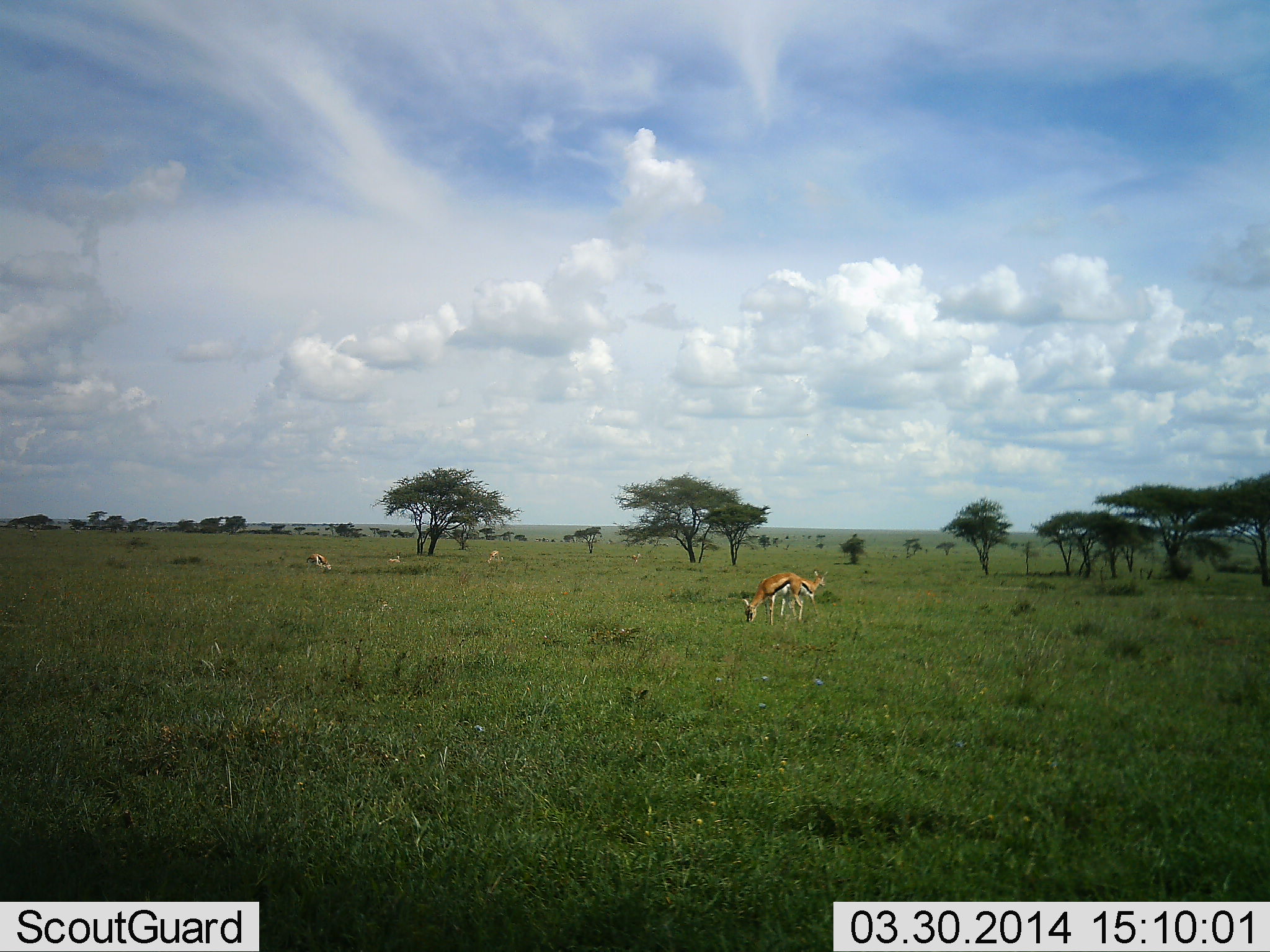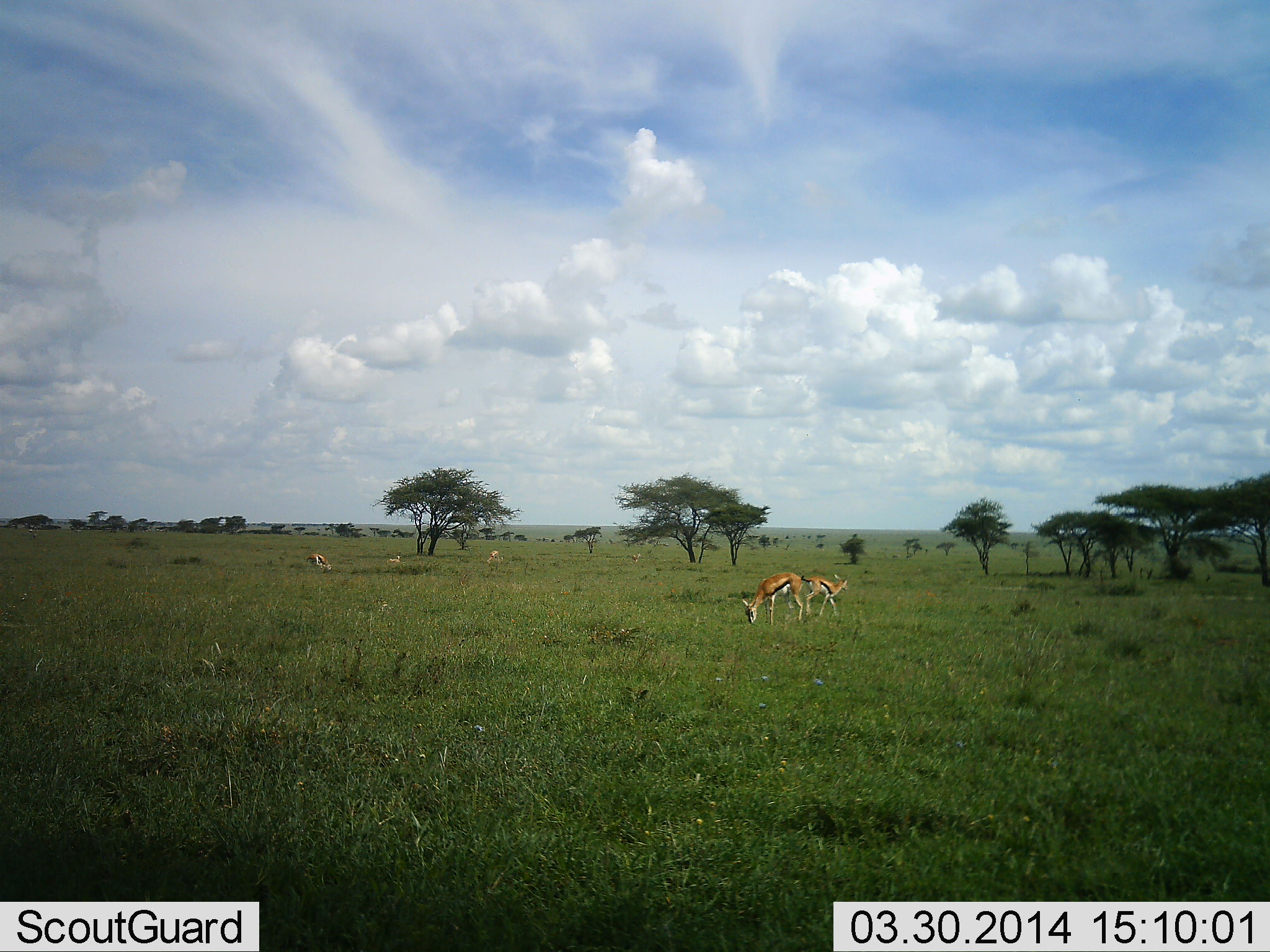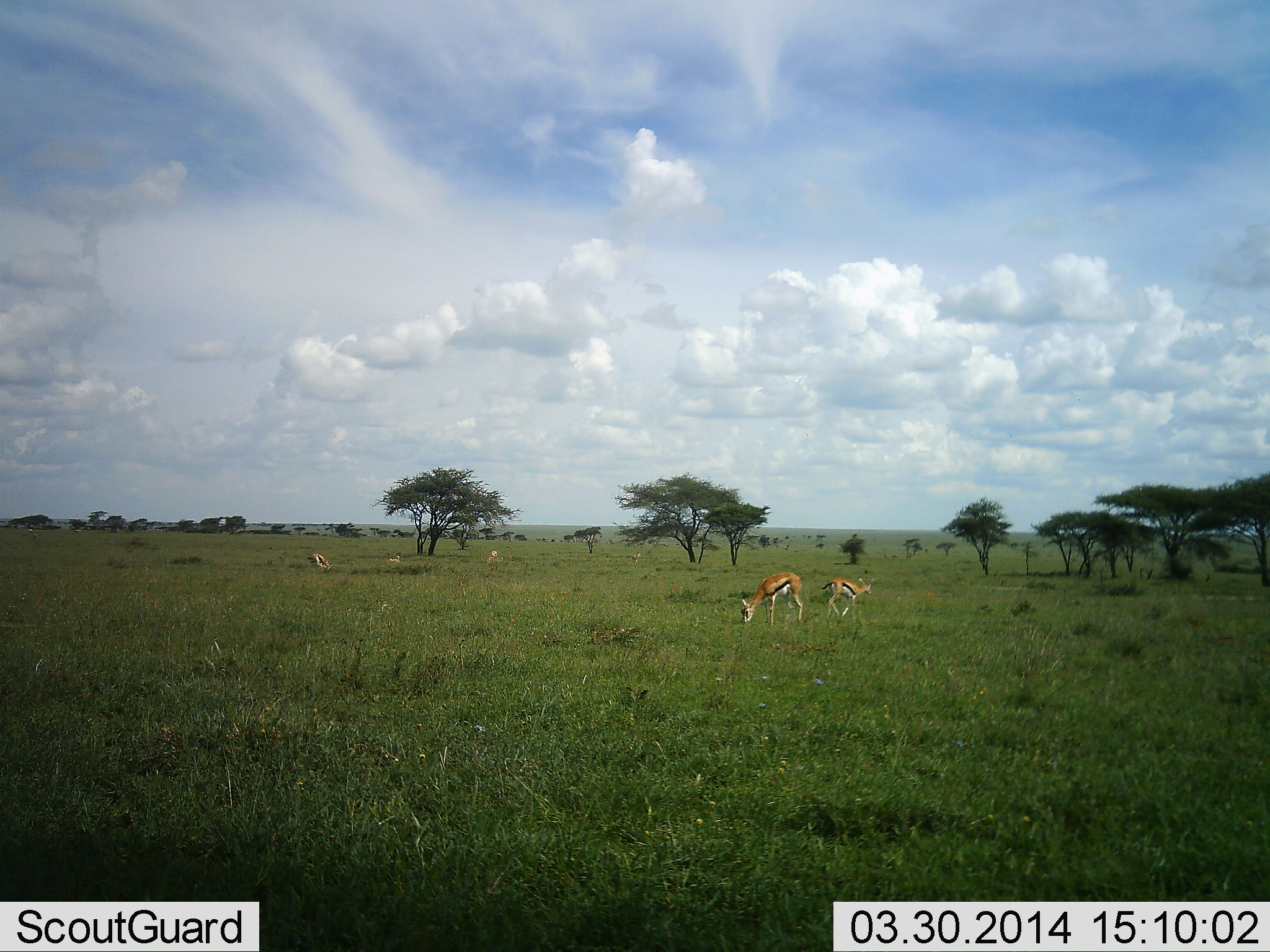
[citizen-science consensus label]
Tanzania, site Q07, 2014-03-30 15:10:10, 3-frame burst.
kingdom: Animalia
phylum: Chordata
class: Mammalia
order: Artiodactyla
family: Bovidae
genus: Eudorcas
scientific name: Eudorcas thomsonii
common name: thomson's gazelle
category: gazellethomsons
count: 4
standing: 20%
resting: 10%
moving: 50%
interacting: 10%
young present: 30%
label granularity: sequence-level